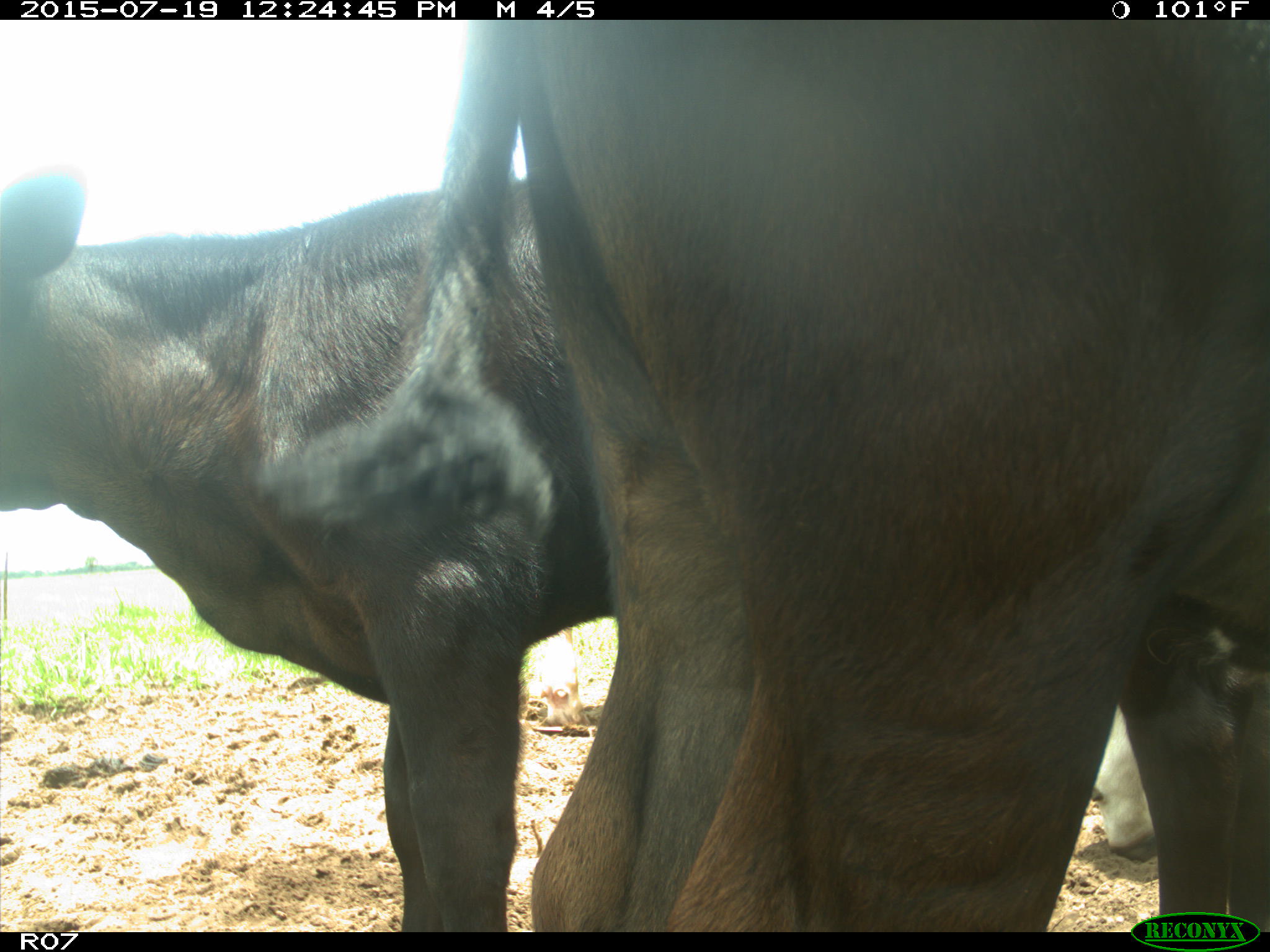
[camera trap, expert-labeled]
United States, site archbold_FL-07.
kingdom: Animalia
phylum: Chordata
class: Mammalia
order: Artiodactyla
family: Bovidae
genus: Bos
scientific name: Bos taurus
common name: domestic cow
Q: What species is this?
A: Bos taurus (domestic cow).